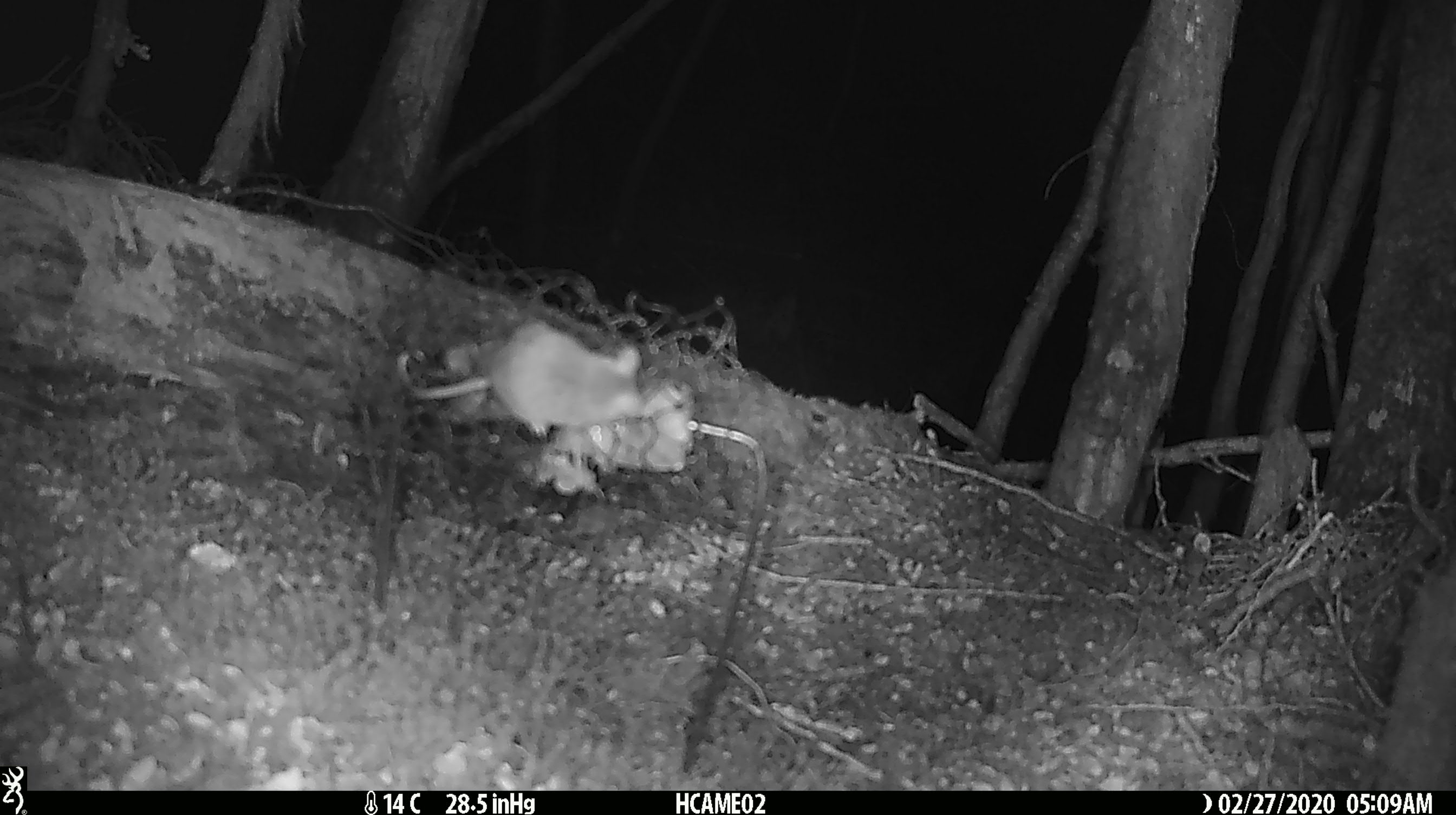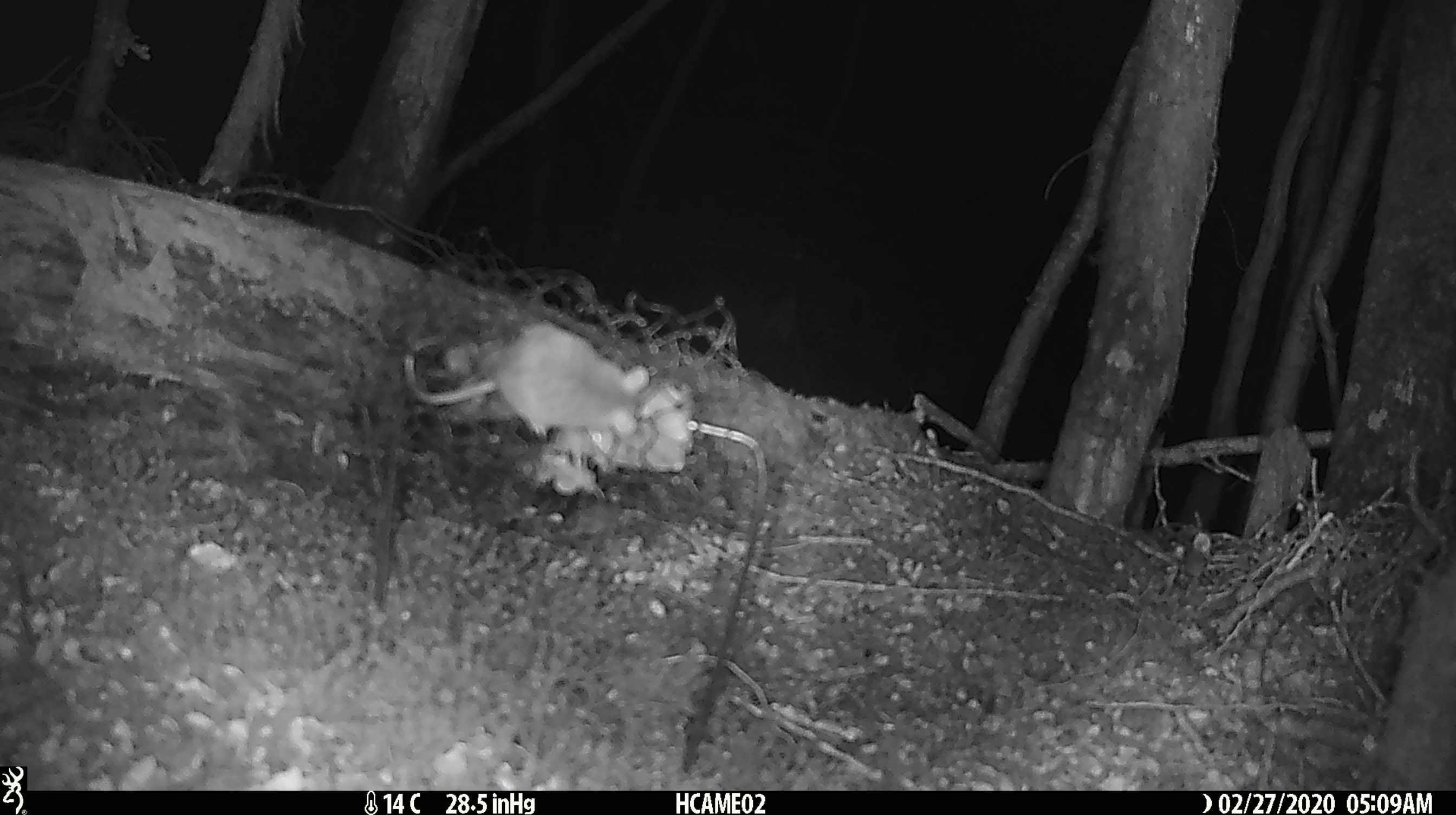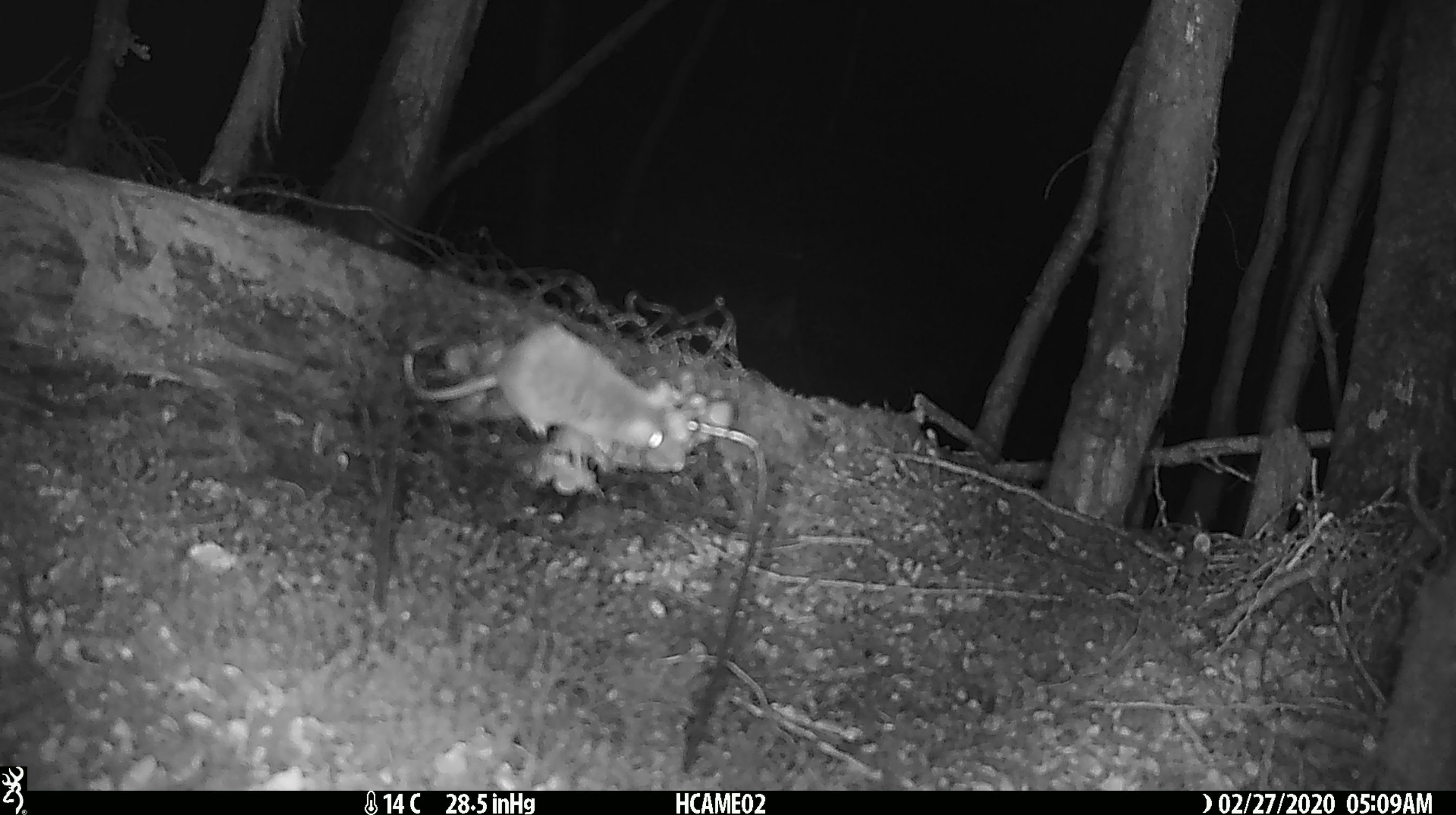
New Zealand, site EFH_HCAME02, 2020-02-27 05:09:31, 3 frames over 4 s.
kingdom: Animalia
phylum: Chordata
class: Mammalia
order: Rodentia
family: Muridae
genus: Mus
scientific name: Mus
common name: mouse